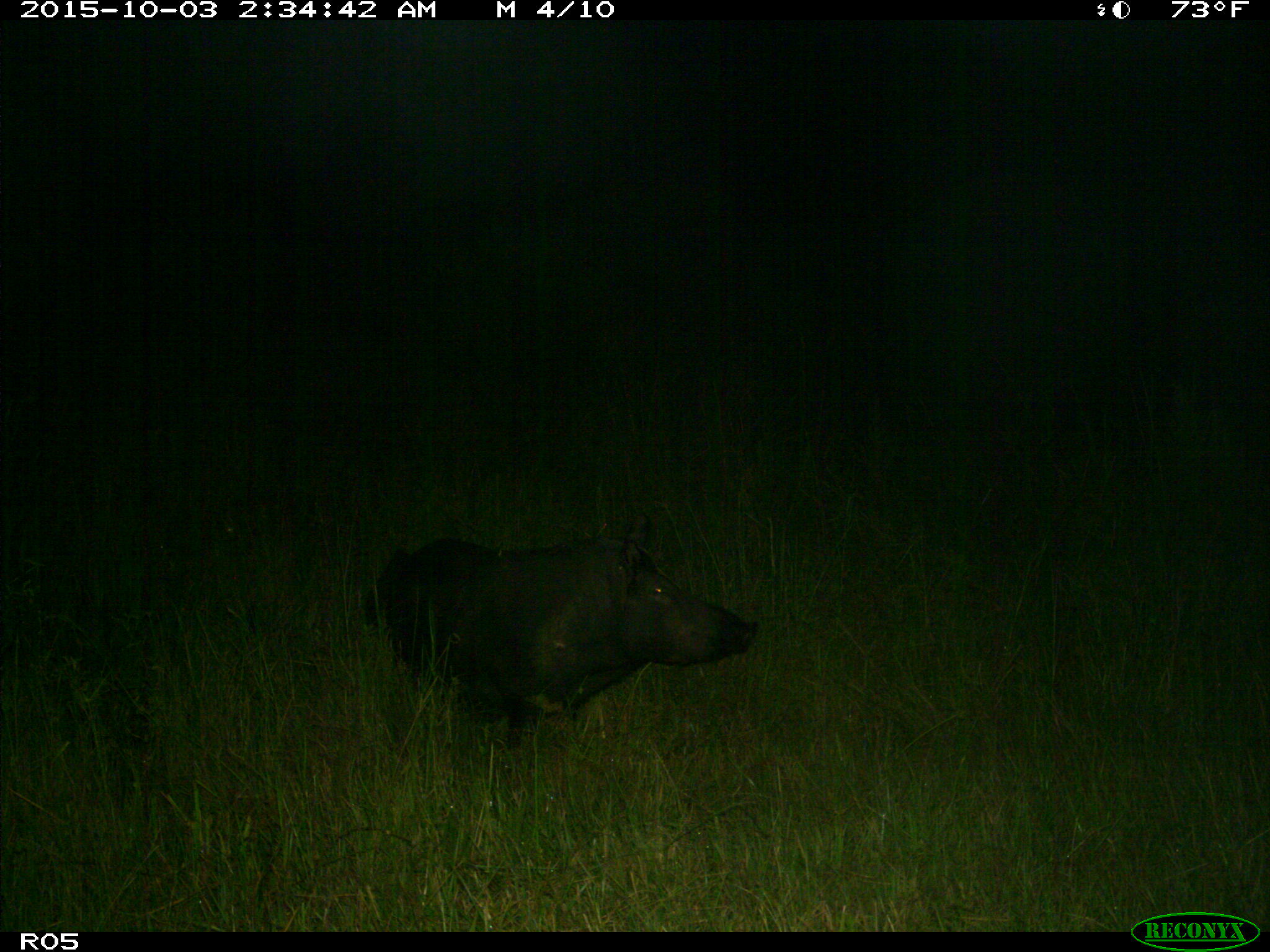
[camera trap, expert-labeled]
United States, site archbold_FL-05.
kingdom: Animalia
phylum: Chordata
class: Mammalia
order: Artiodactyla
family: Suidae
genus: Sus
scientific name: Sus scrofa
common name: wild boar